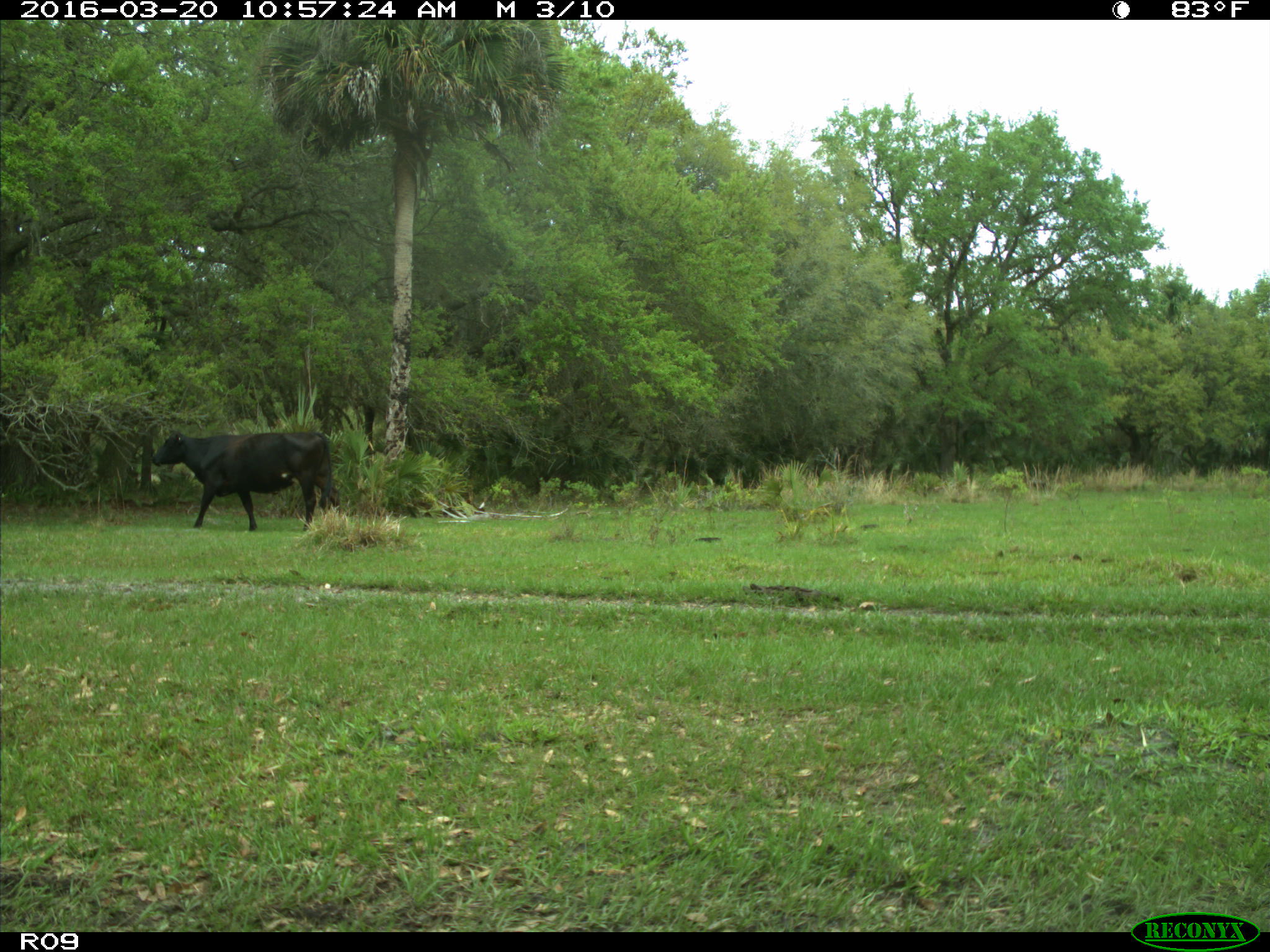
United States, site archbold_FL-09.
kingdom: Animalia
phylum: Chordata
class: Mammalia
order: Artiodactyla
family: Bovidae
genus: Bos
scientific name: Bos taurus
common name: domestic cow